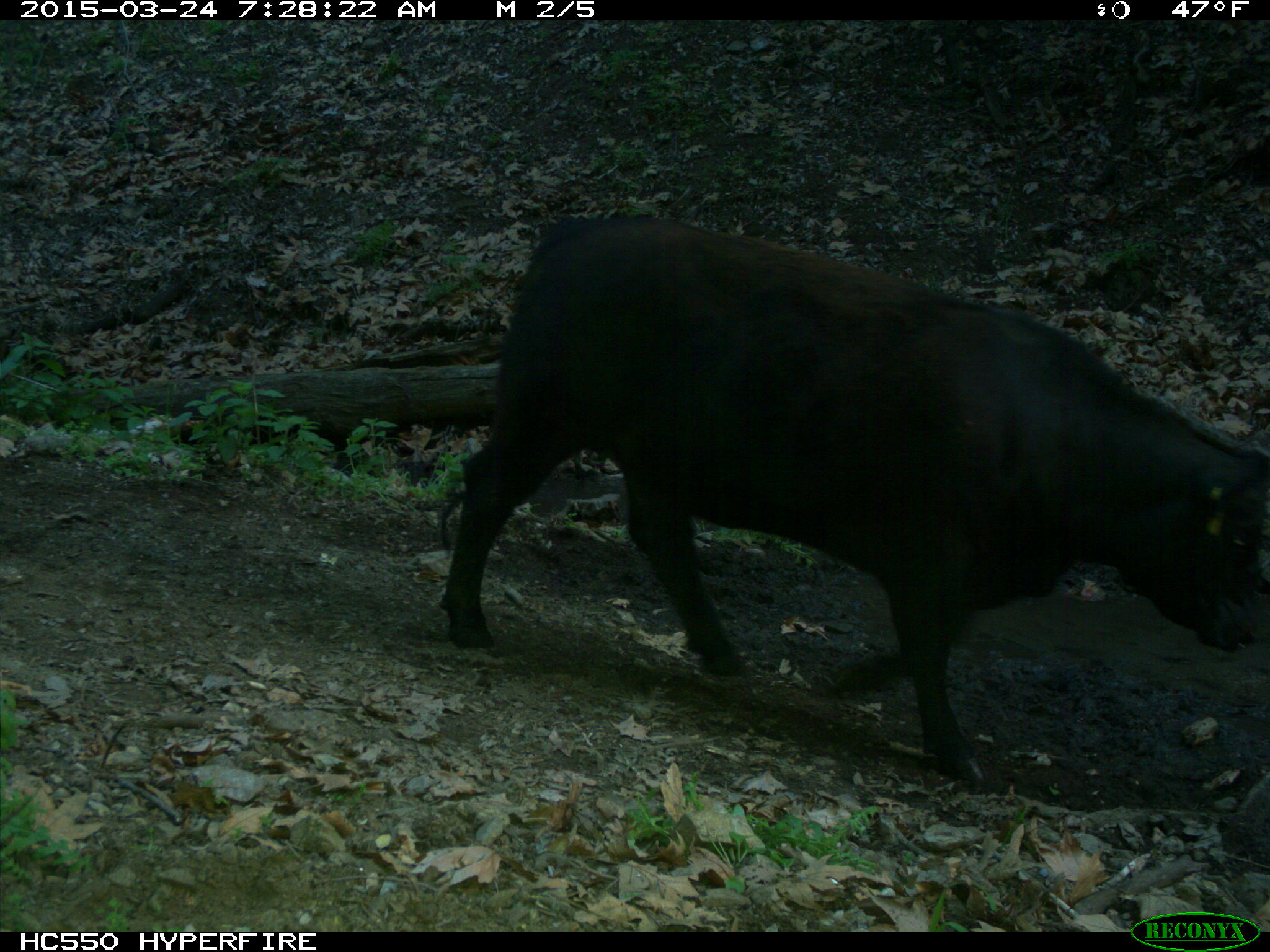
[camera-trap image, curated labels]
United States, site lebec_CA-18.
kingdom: Animalia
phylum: Chordata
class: Mammalia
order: Artiodactyla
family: Bovidae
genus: Bos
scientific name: Bos taurus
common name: domestic cow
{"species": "Bos taurus (domestic cow)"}